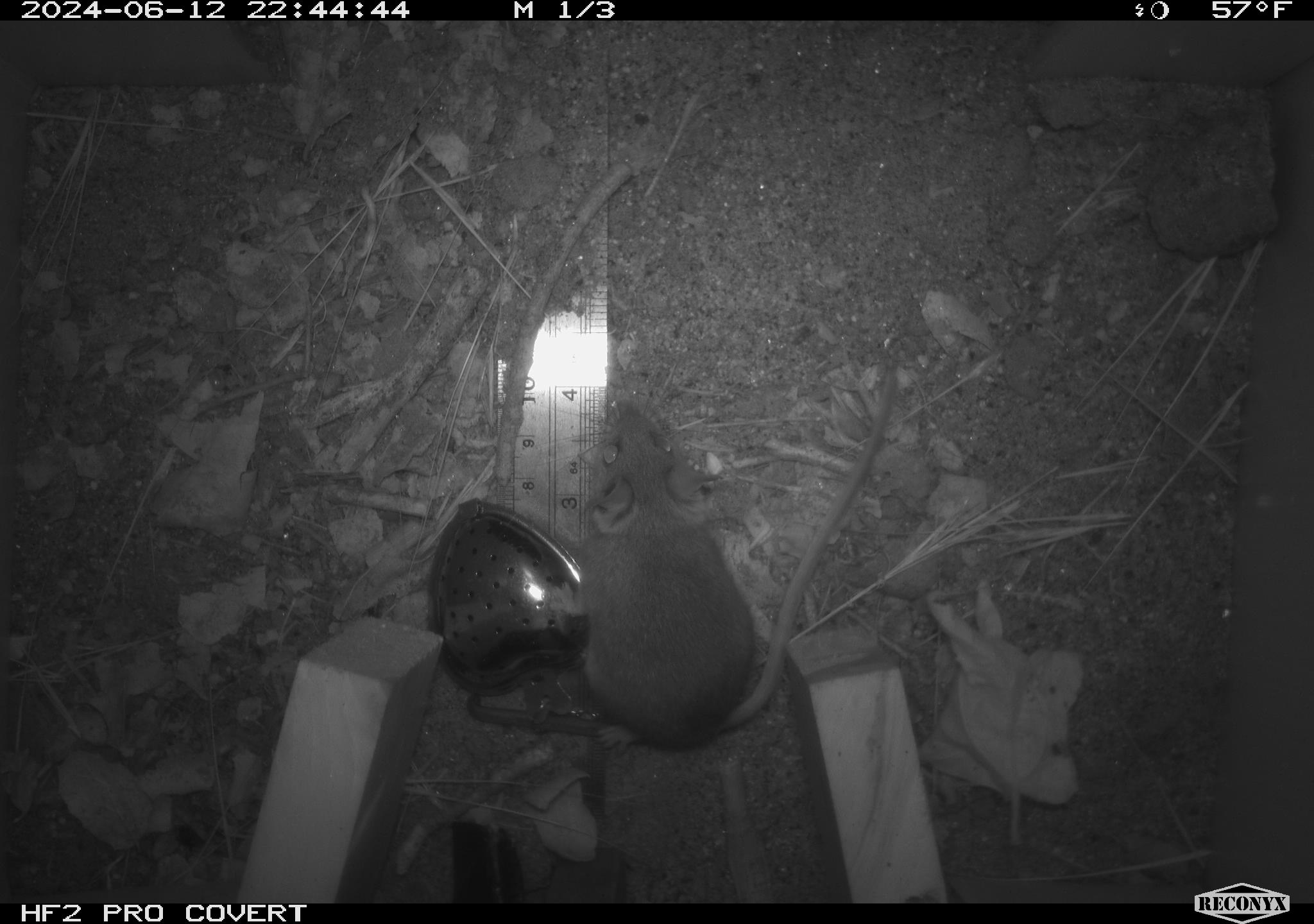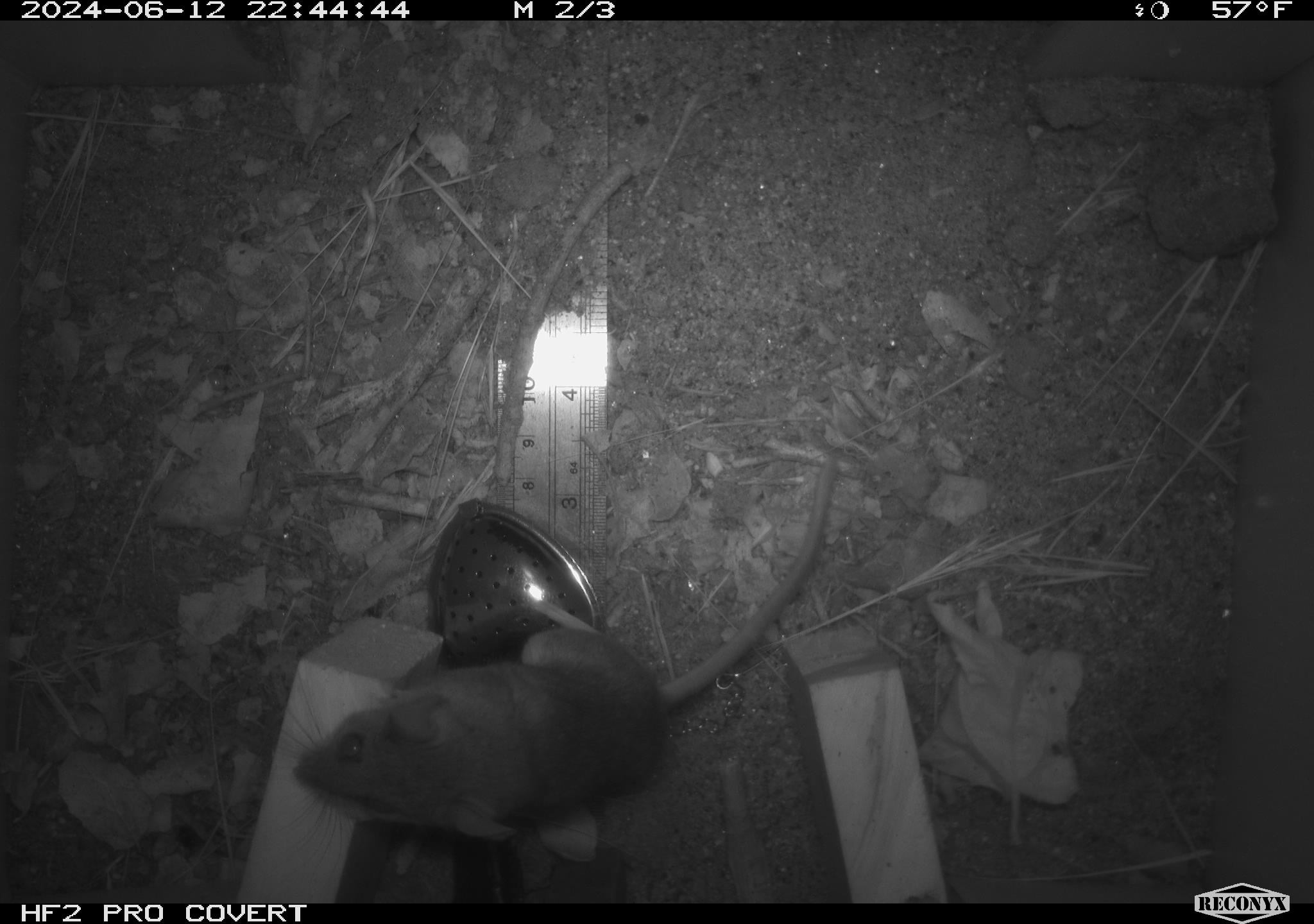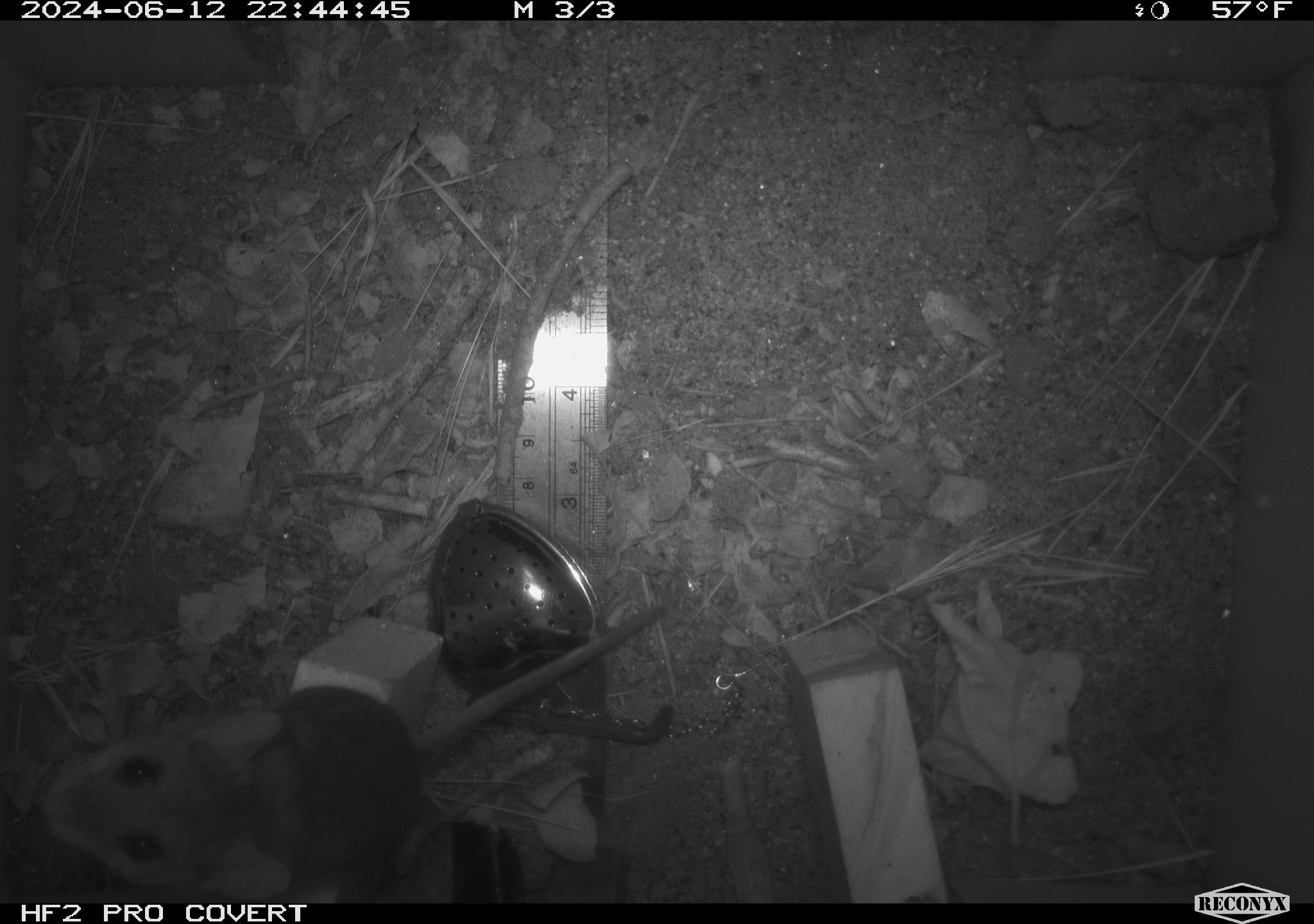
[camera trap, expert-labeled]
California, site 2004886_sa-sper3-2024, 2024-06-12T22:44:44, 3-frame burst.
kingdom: Animalia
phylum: Chordata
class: Mammalia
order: Rodentia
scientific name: Rodentia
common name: mouse species